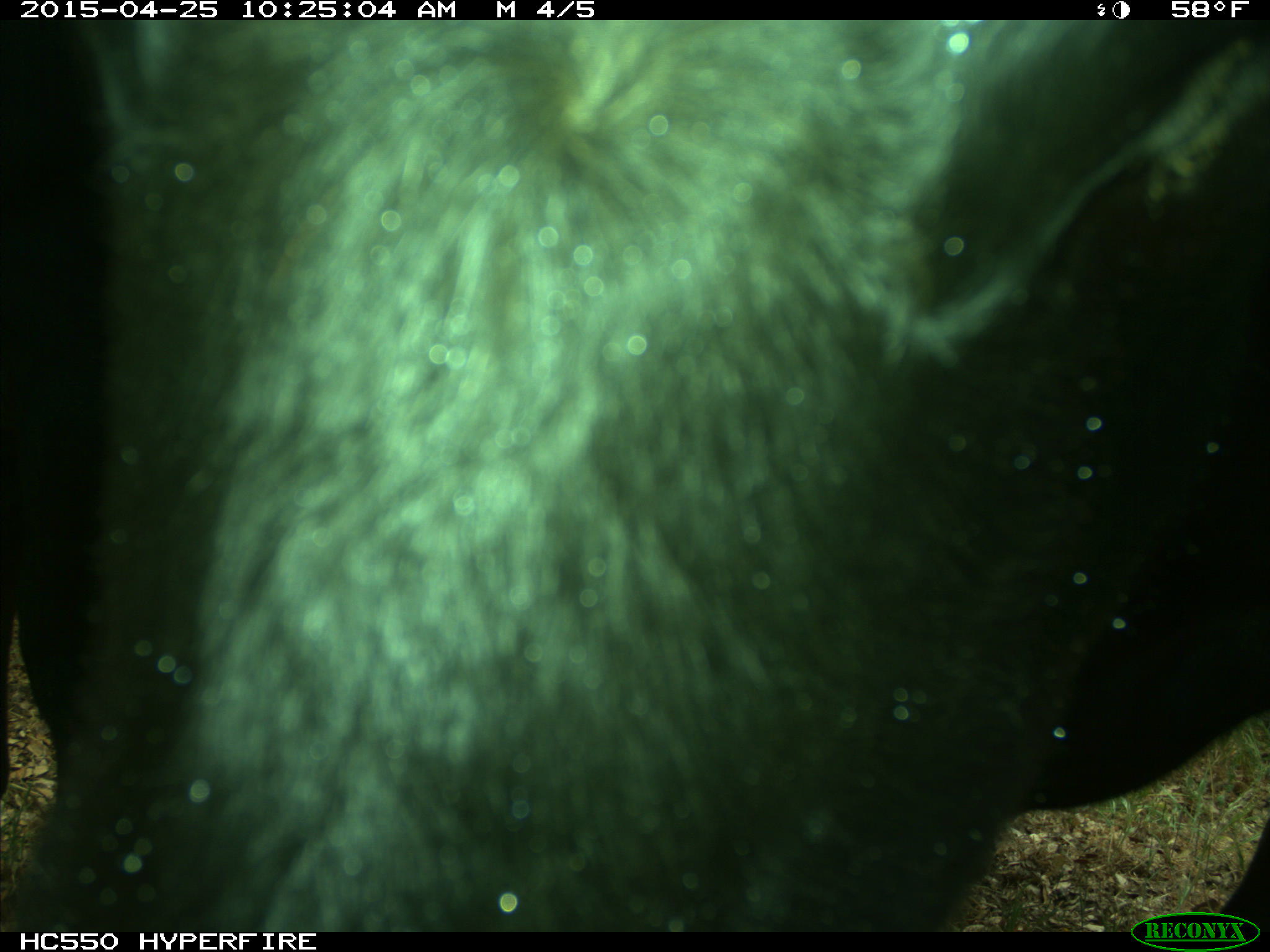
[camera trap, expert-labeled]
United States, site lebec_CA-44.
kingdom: Animalia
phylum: Chordata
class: Mammalia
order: Artiodactyla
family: Suidae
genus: Sus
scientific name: Sus scrofa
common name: wild boar